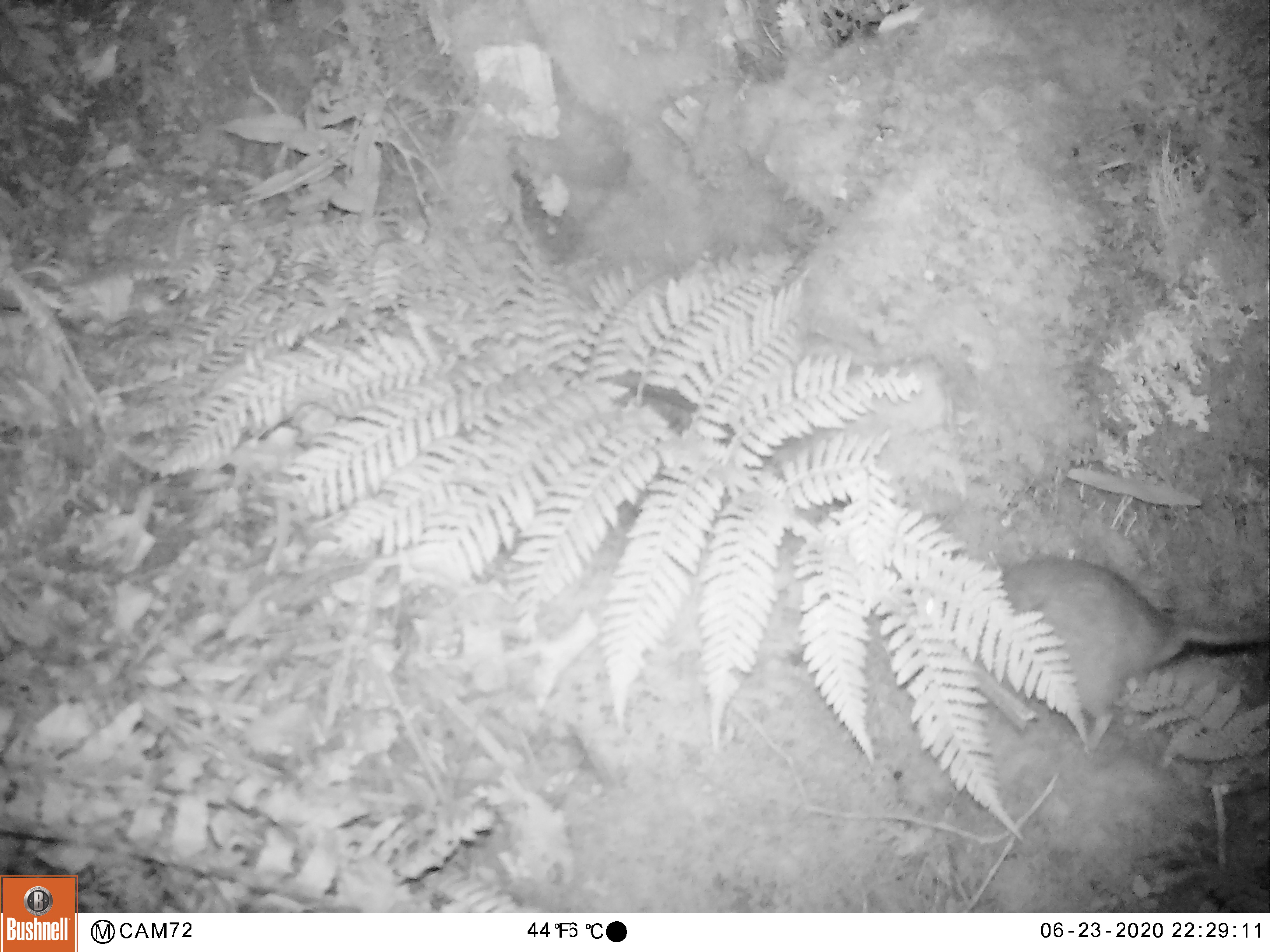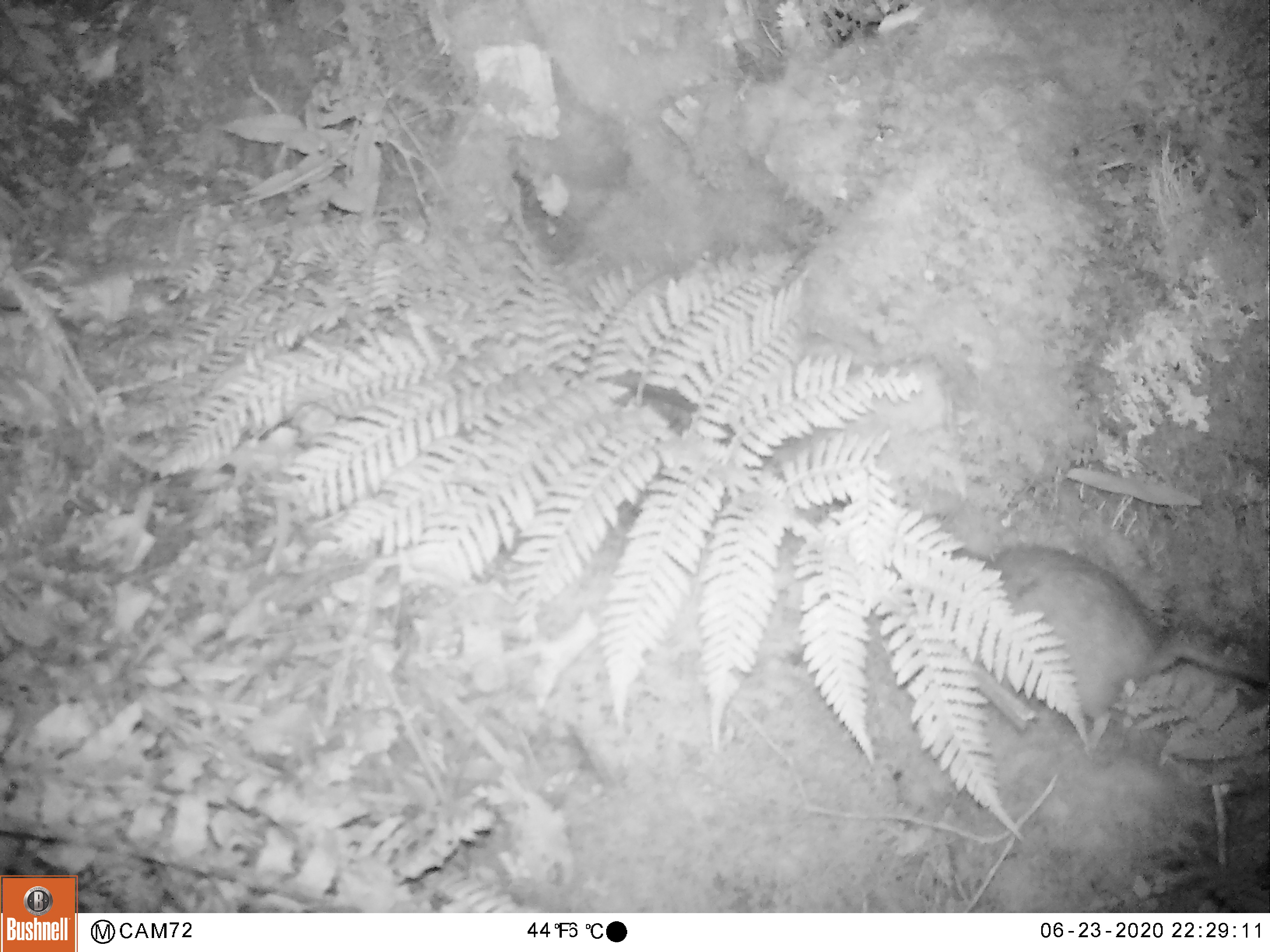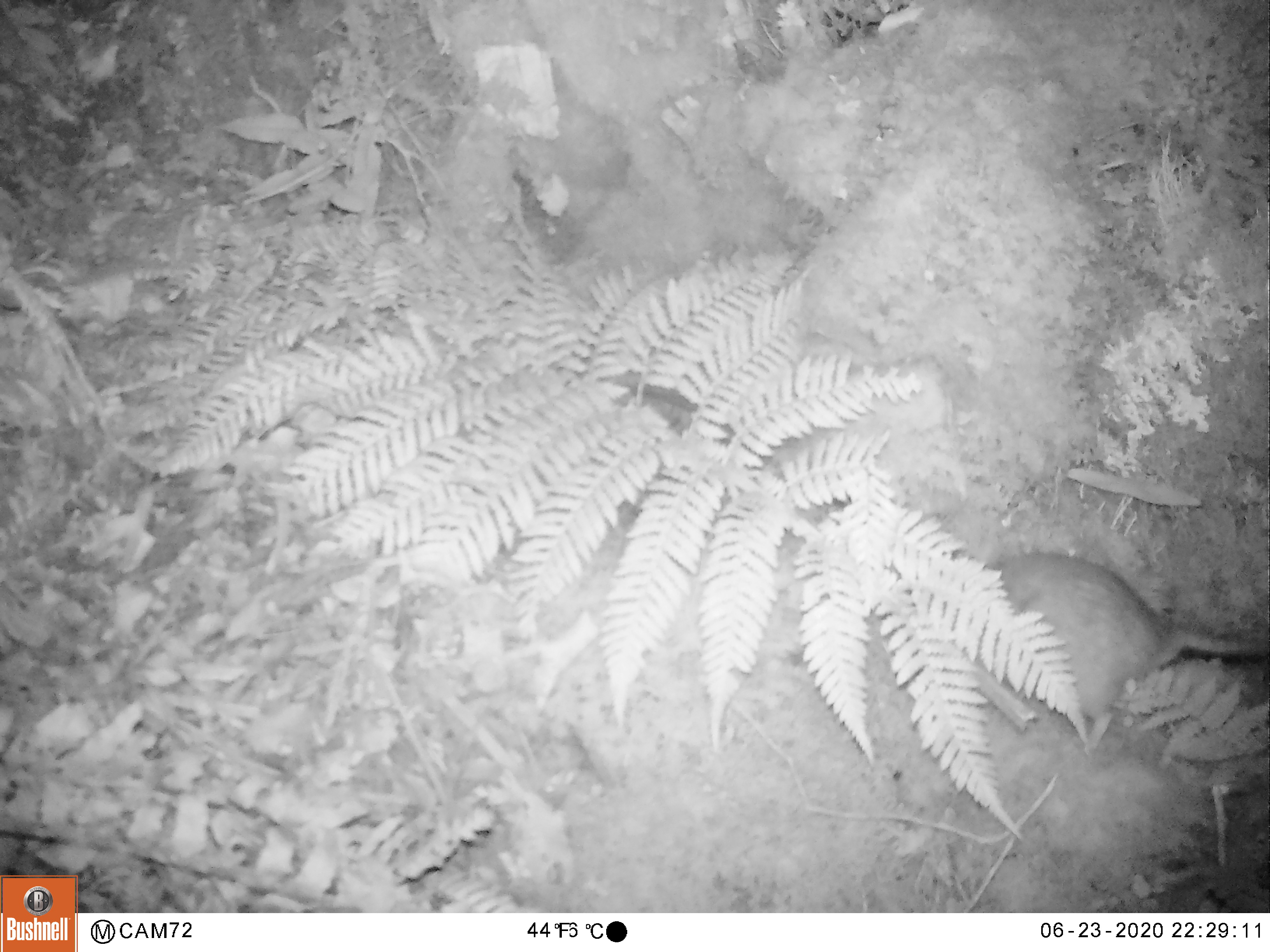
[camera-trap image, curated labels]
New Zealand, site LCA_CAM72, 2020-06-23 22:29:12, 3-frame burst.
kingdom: Animalia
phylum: Chordata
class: Mammalia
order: Rodentia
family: Muridae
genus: Rattus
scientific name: Rattus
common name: rat